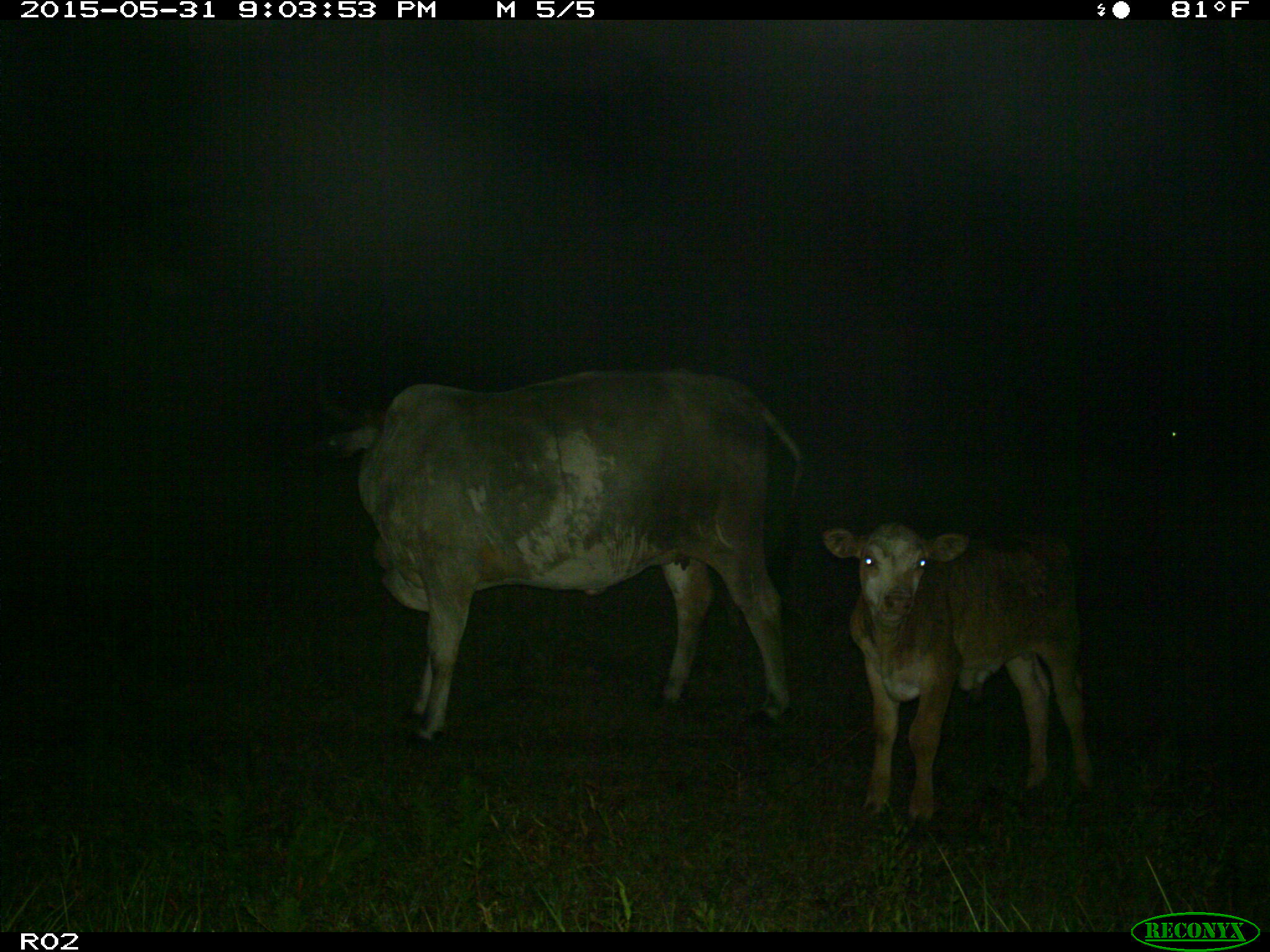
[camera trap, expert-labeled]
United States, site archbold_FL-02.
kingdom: Animalia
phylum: Chordata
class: Mammalia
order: Artiodactyla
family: Bovidae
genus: Bos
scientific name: Bos taurus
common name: domestic cow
Bos taurus (domestic cow).